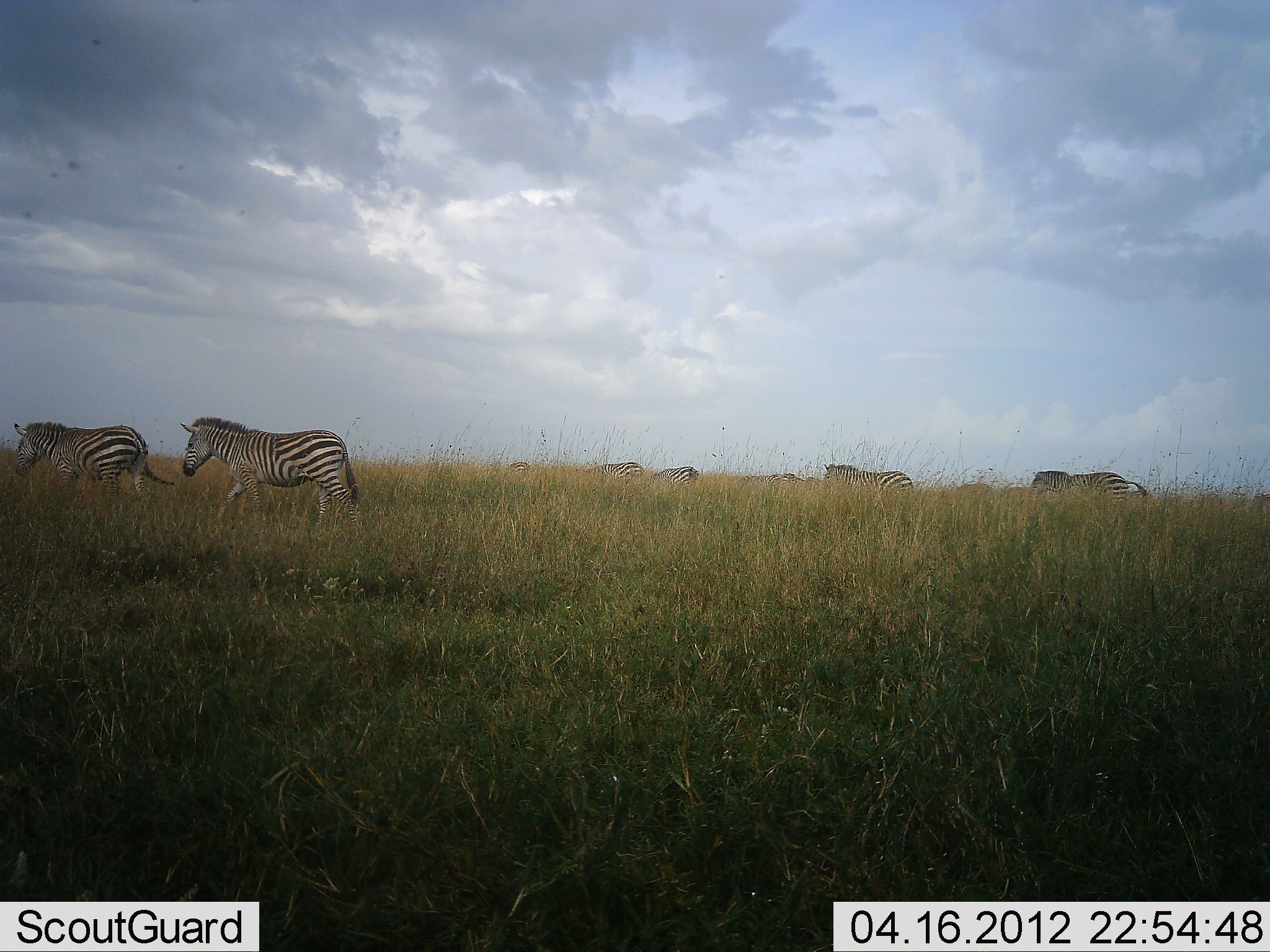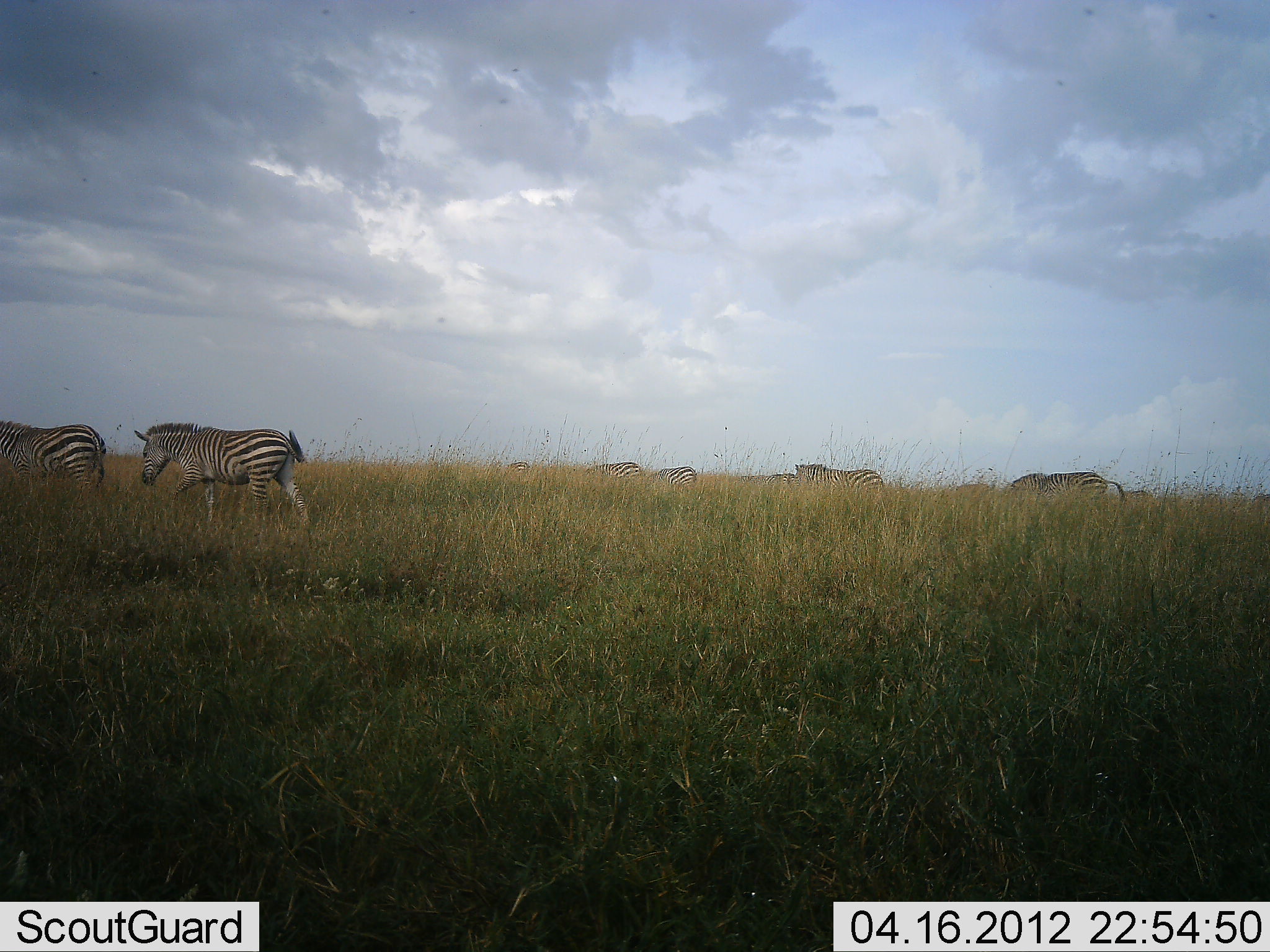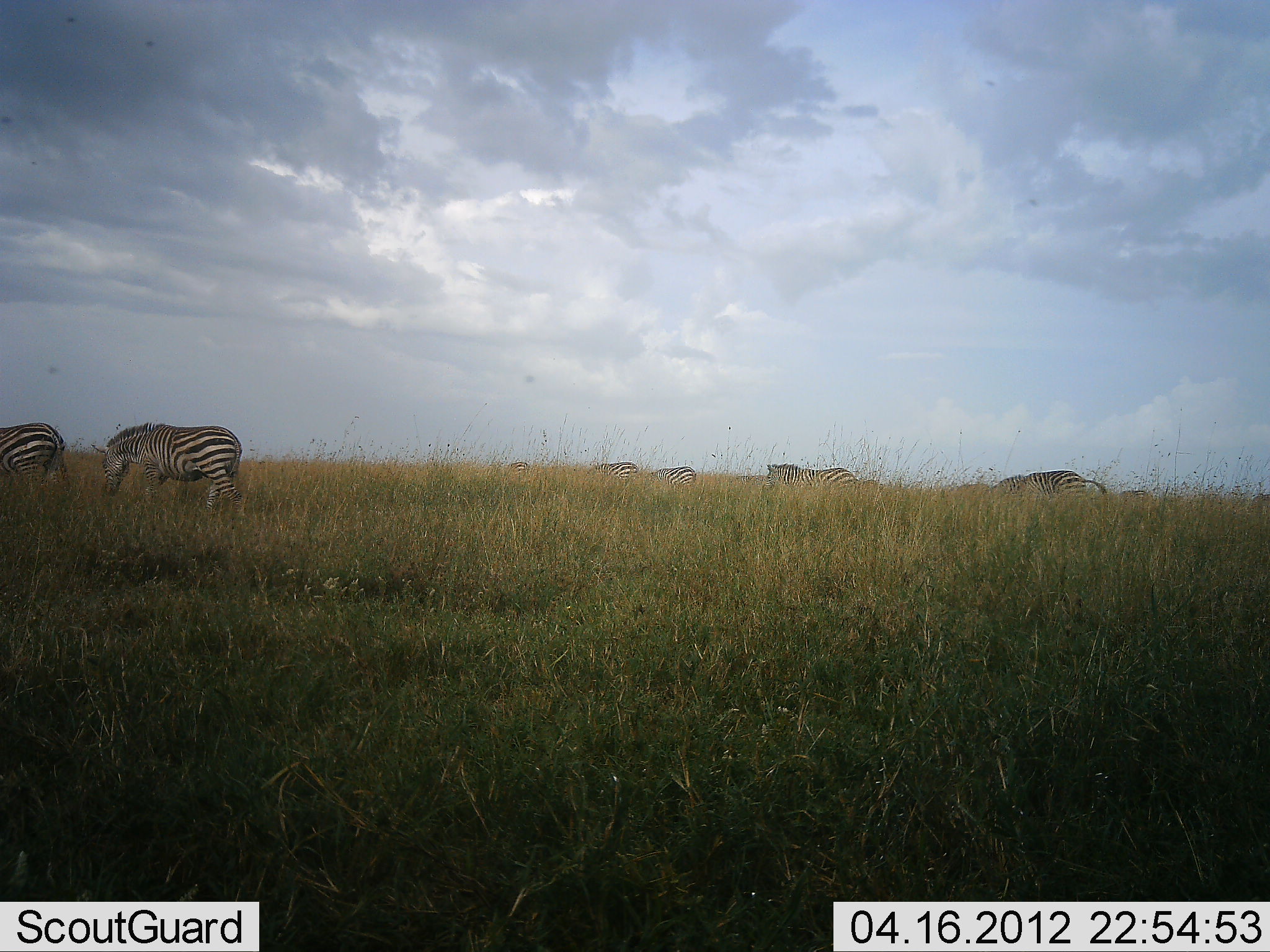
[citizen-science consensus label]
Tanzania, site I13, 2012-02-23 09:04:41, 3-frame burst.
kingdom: Animalia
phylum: Chordata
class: Mammalia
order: Perissodactyla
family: Equidae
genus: Equus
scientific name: Equus quagga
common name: plains zebra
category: zebra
Zebra (plains zebra) (Equus quagga), count 8. Behavior (volunteer vote fractions): standing 14%, resting 0%, moving 100%, interacting 0%. Young present (vote fraction): 0%. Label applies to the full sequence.